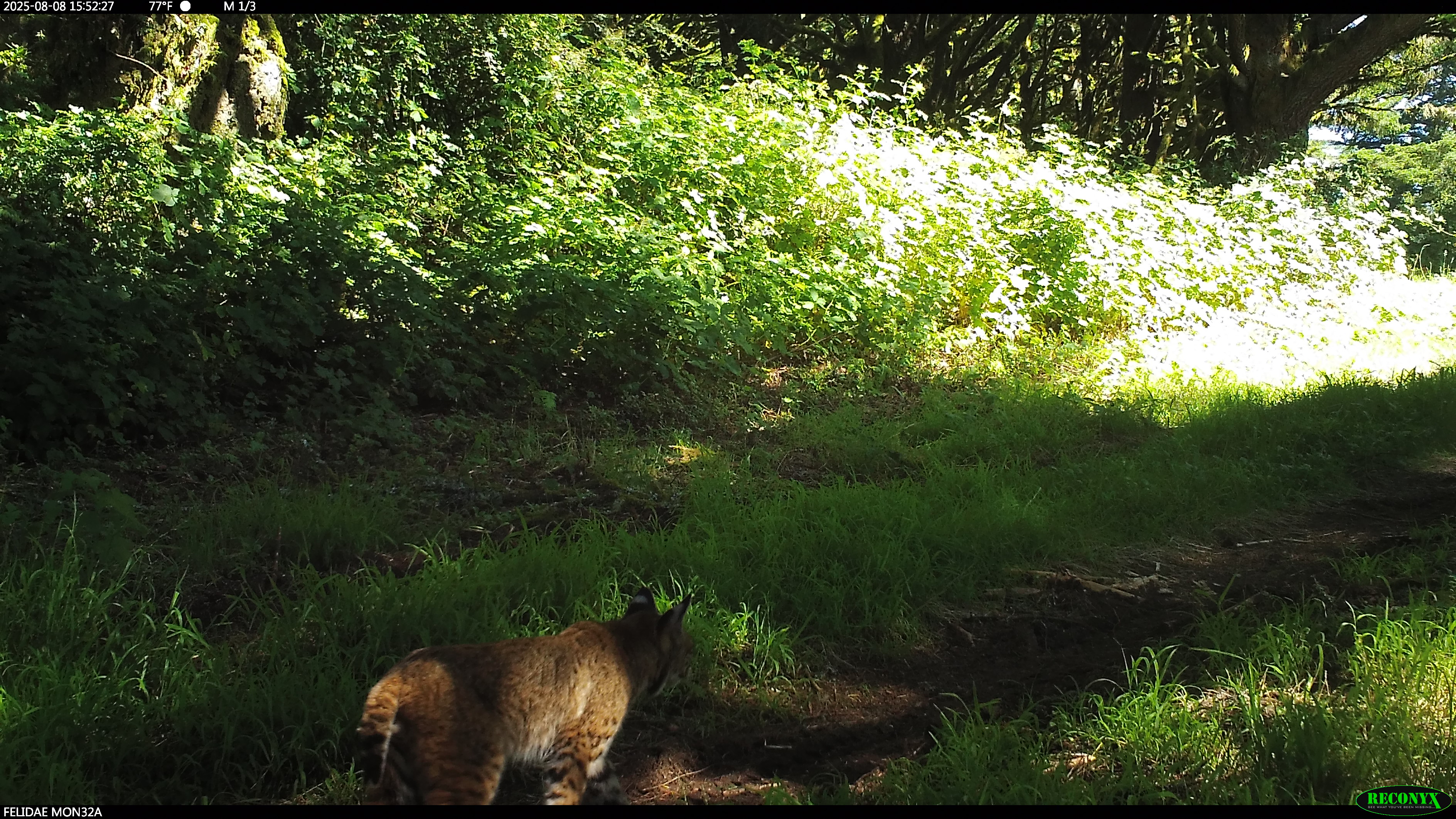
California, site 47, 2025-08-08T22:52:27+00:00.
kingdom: Animalia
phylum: Chordata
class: Mammalia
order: Carnivora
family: Felidae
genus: Lynx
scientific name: Lynx rufus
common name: bobcat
Bobcat (Lynx rufus).